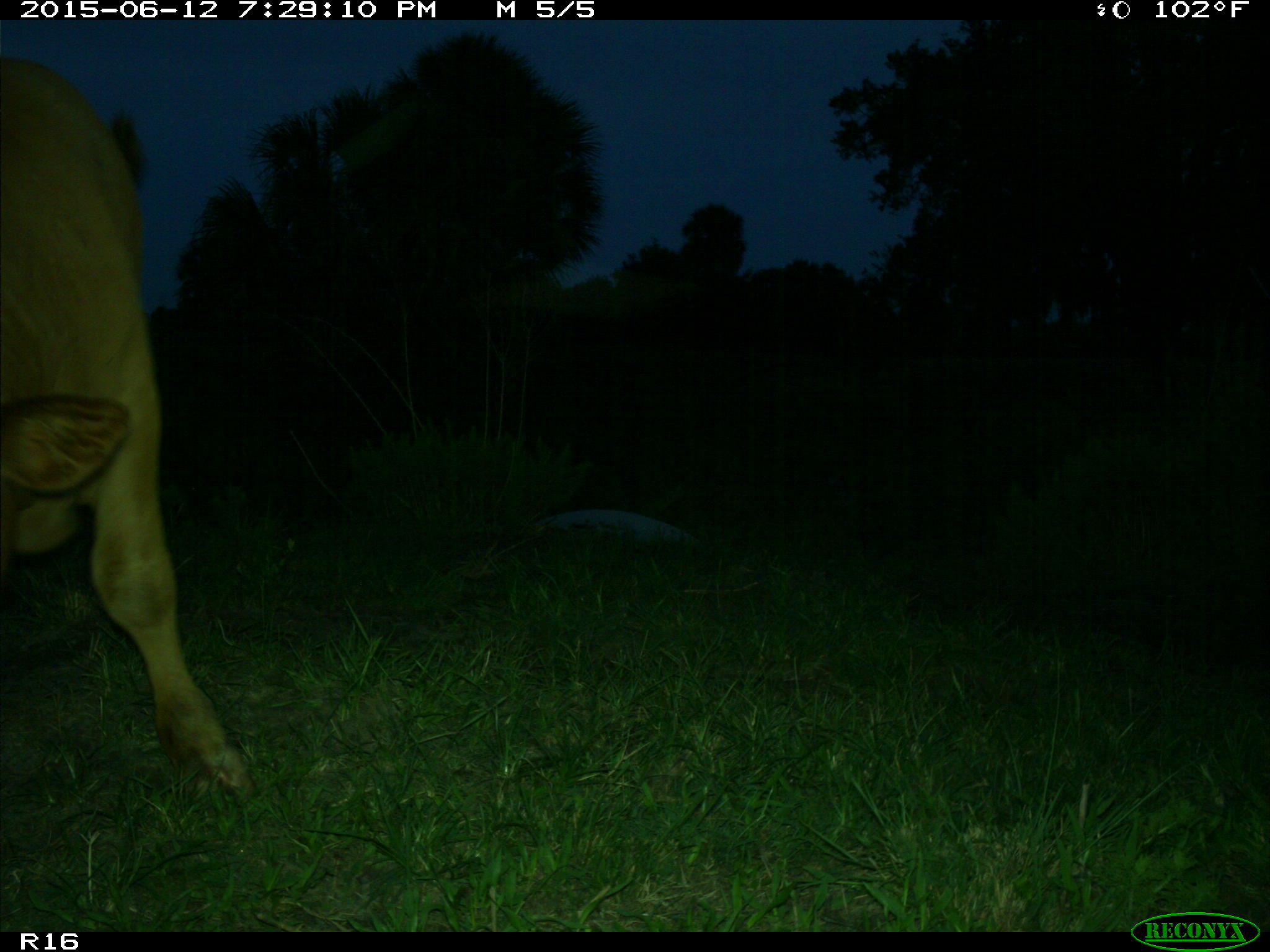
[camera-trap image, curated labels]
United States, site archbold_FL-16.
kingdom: Animalia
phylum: Chordata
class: Mammalia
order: Artiodactyla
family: Bovidae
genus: Bos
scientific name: Bos taurus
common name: domestic cow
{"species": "Bos taurus (domestic cow)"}